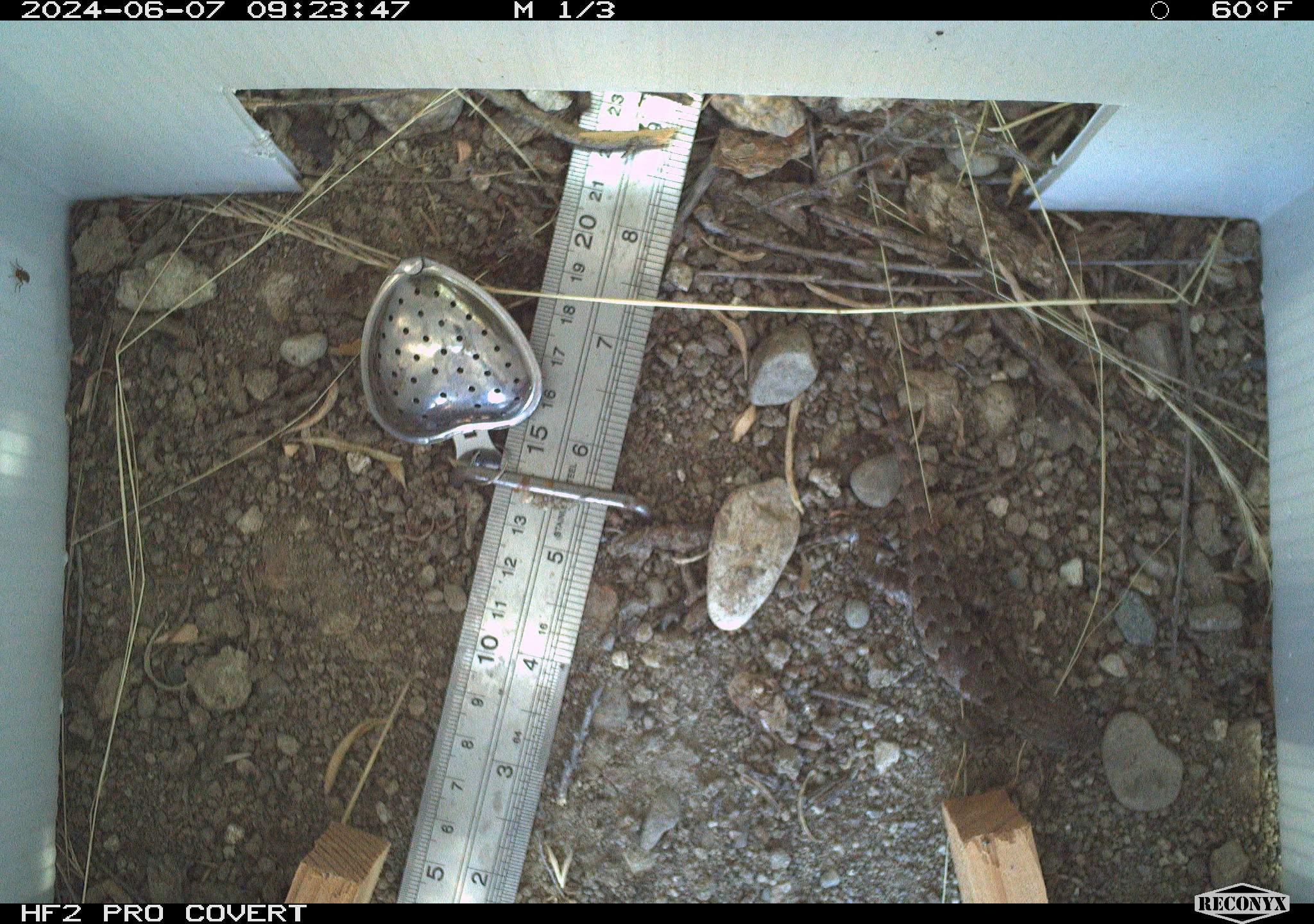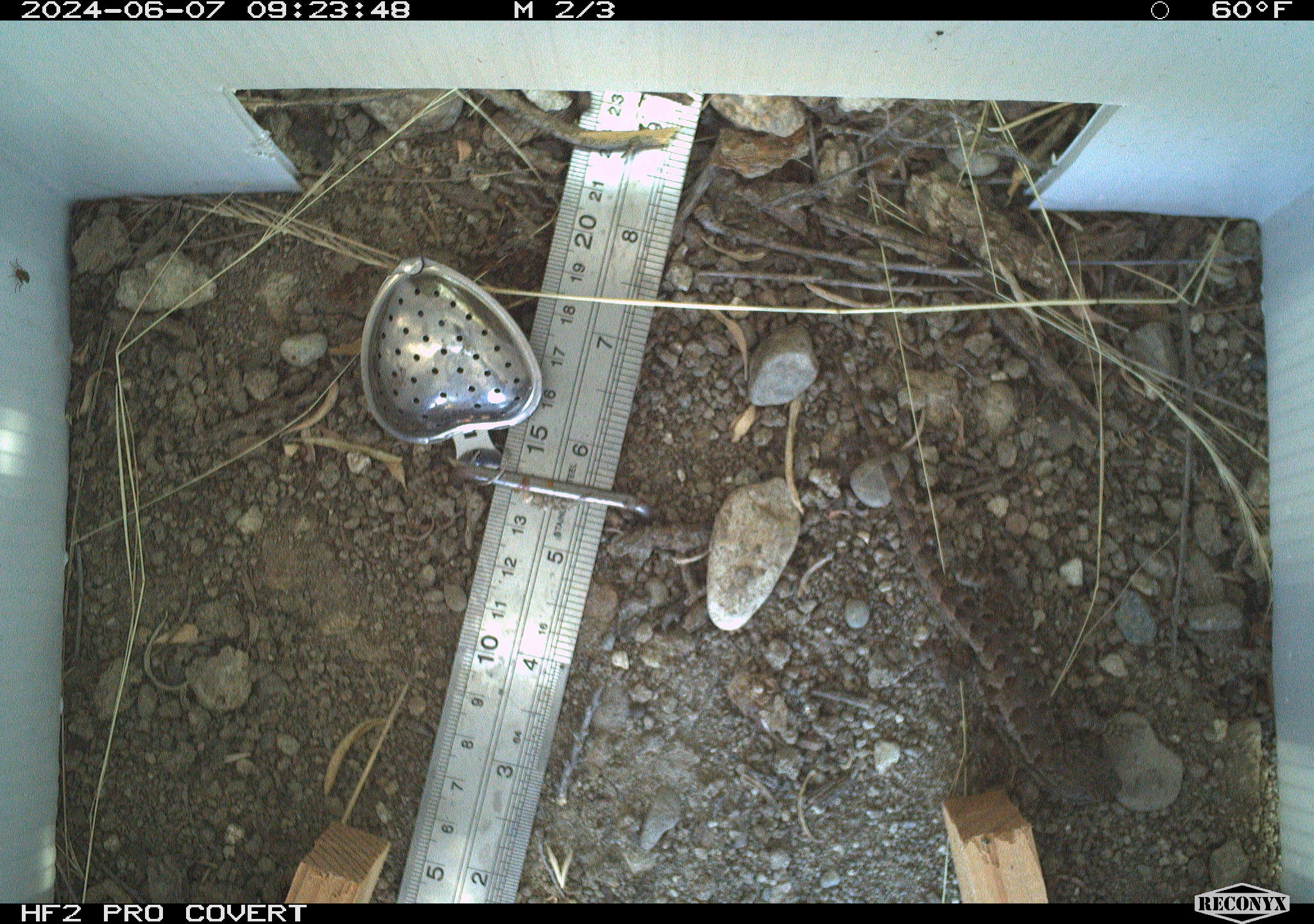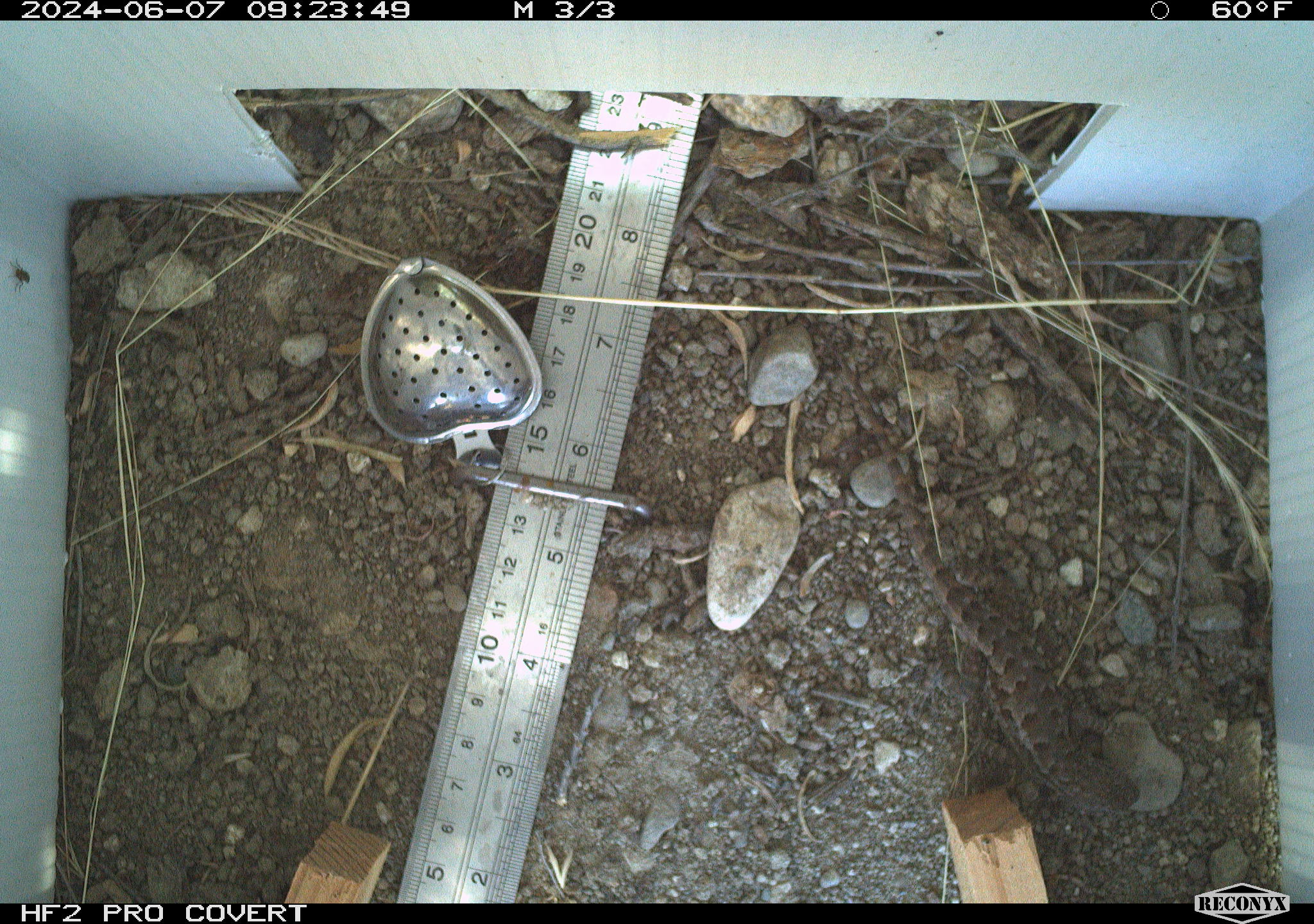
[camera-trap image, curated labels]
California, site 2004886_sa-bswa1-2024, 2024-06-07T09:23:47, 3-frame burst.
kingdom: Animalia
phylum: Chordata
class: Reptilia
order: Squamata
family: Phrynosomatidae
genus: Sceloporus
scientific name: Sceloporus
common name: spiny lizards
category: sceloporus species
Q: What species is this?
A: Sceloporus species (spiny lizards) (Sceloporus).